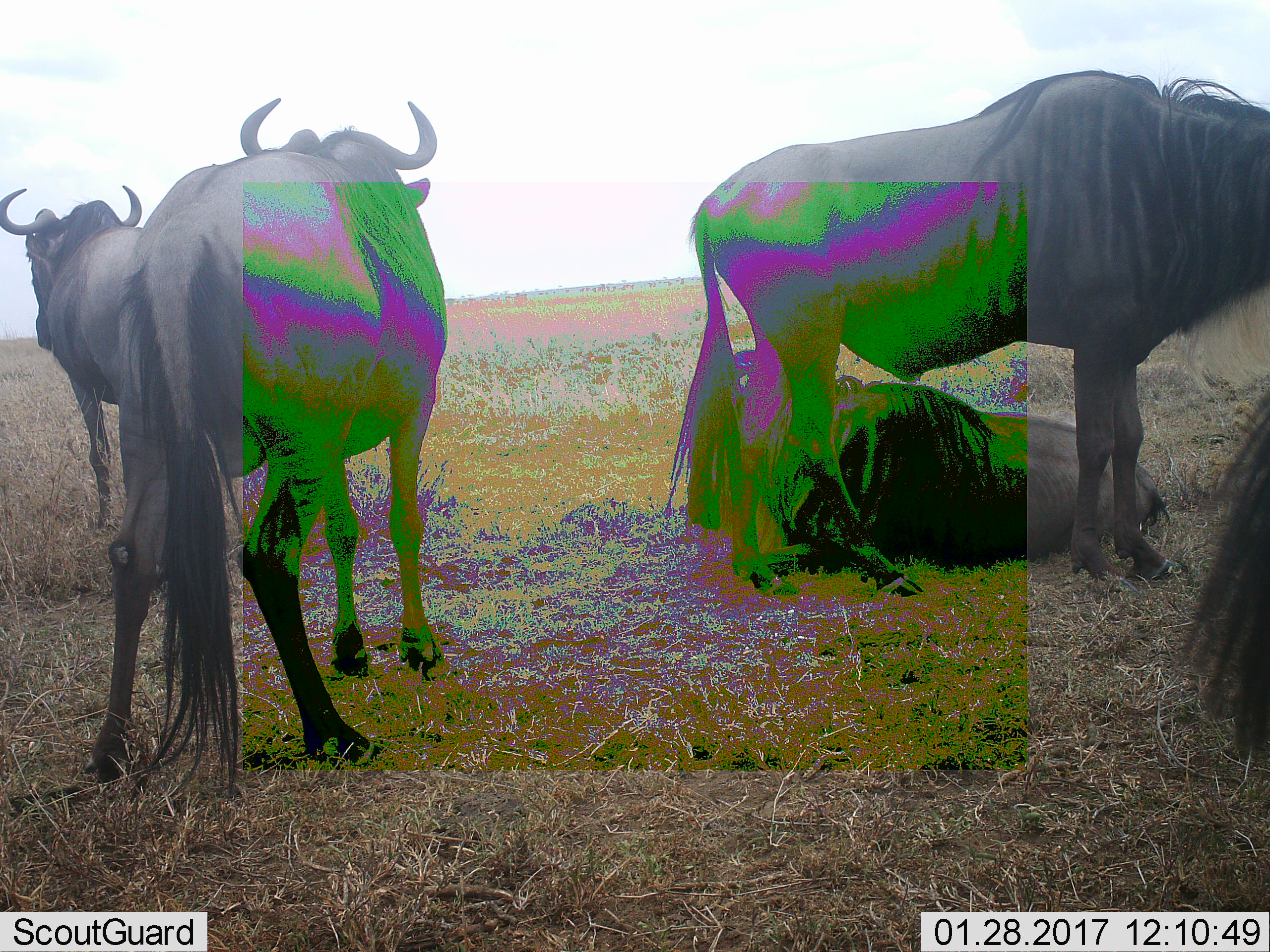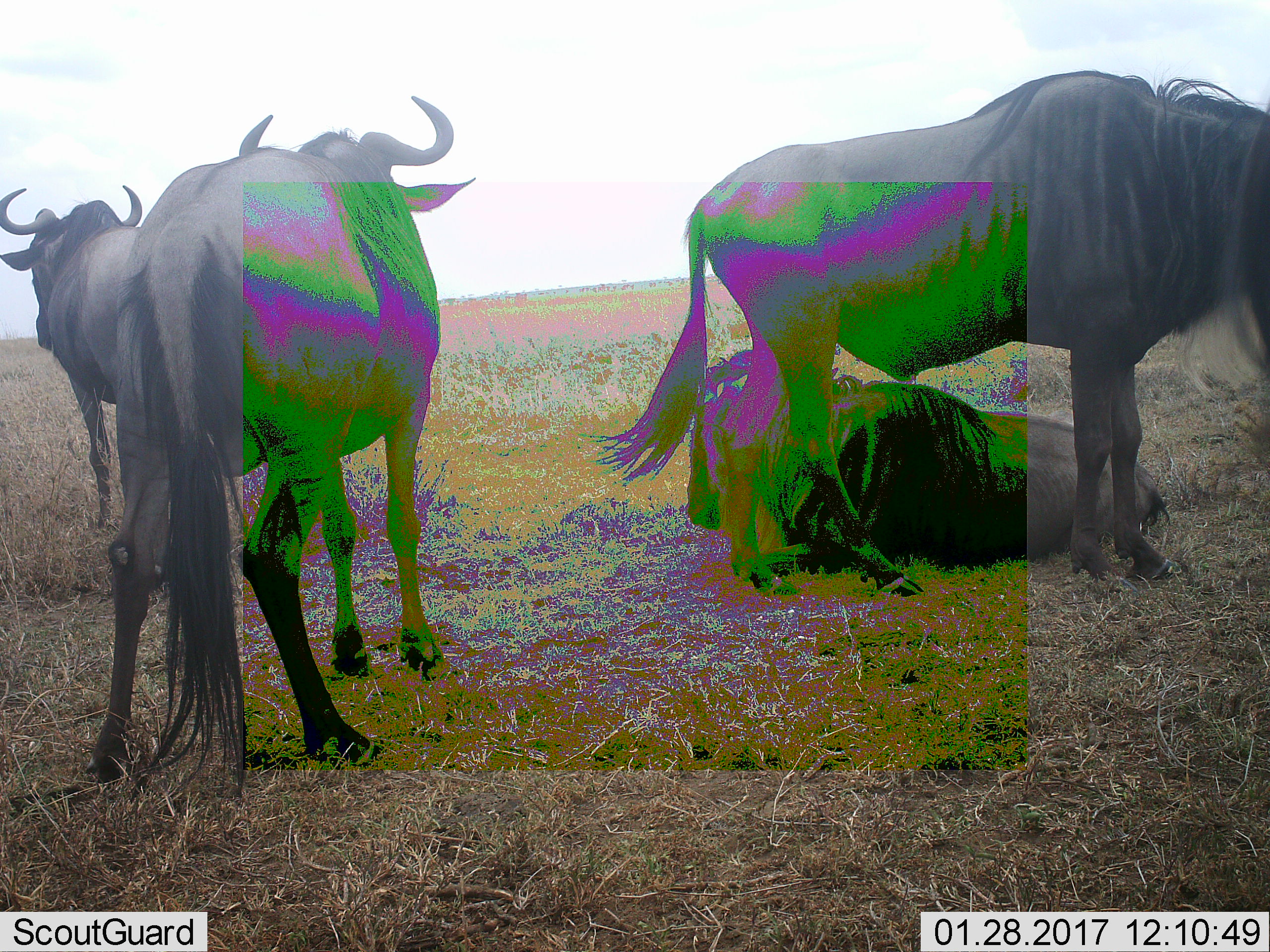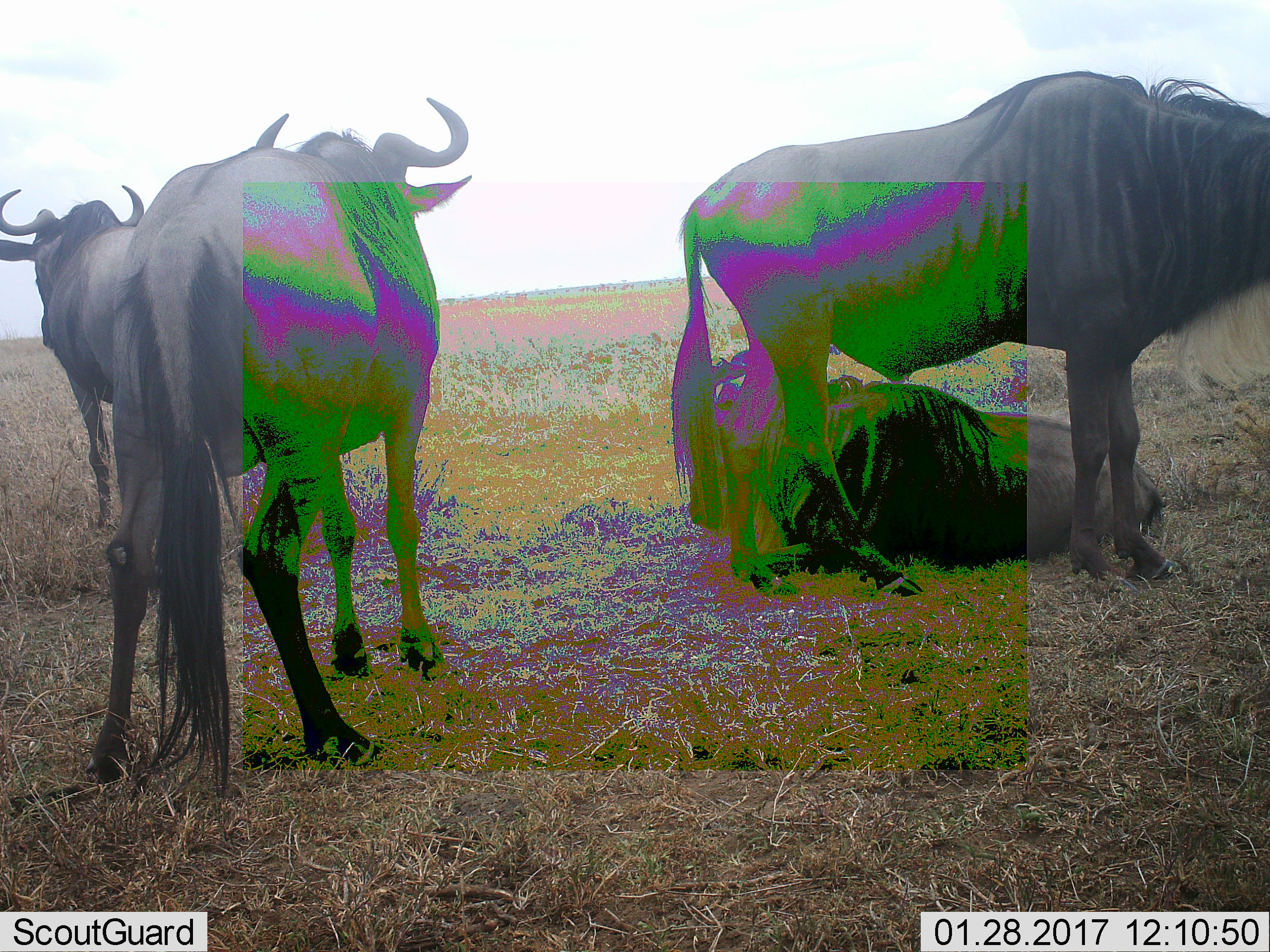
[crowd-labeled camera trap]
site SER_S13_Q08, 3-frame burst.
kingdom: Animalia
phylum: Chordata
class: Mammalia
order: Artiodactyla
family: Bovidae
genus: Connochaetes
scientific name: Connochaetes taurinus taurinus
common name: blue wildebeest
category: wildebeestblue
Wildebeestblue (blue wildebeest) (Connochaetes taurinus taurinus), count 5. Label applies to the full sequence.